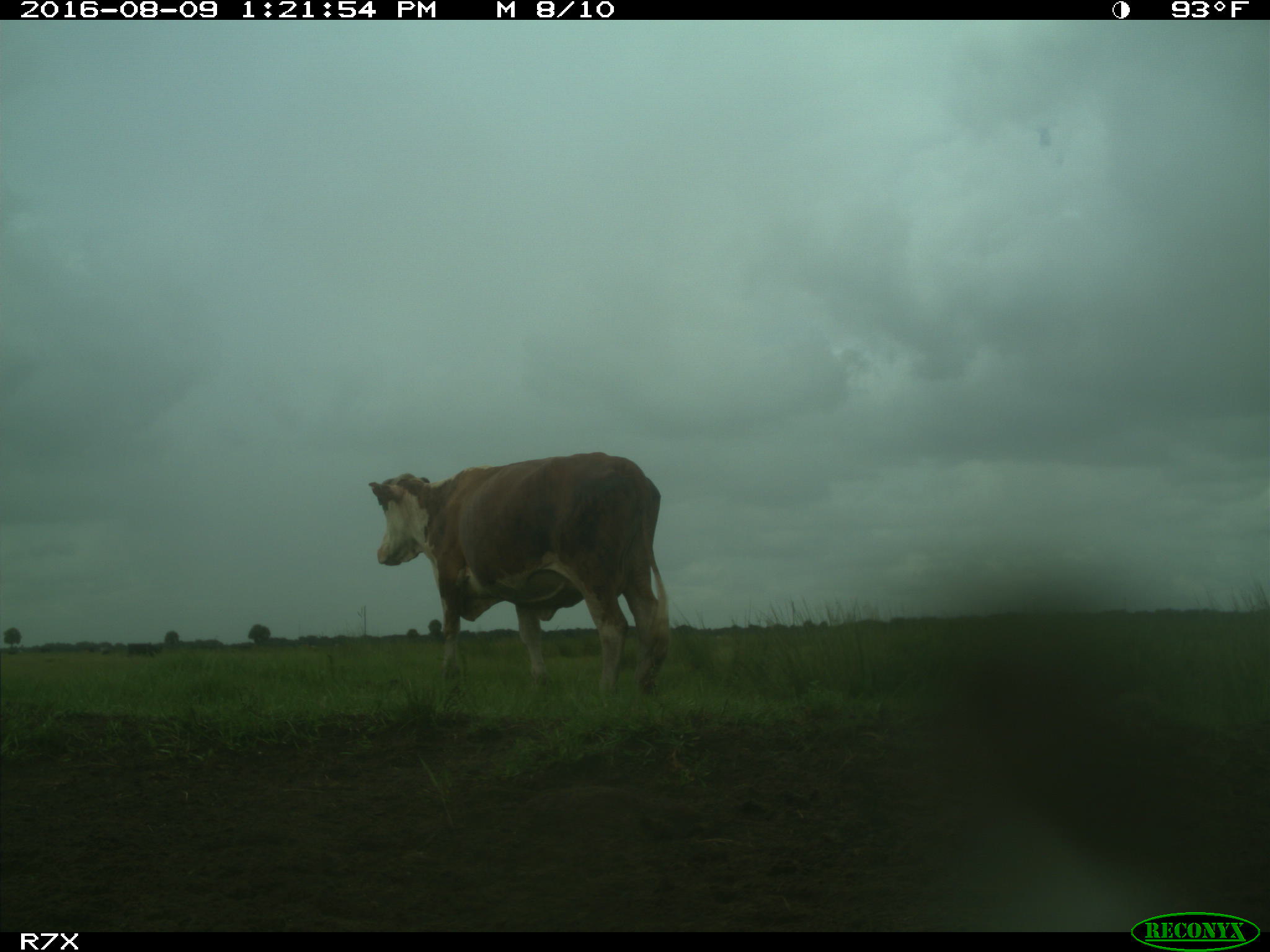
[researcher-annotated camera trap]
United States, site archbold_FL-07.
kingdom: Animalia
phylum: Chordata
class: Mammalia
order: Artiodactyla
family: Bovidae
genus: Bos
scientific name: Bos taurus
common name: domestic cow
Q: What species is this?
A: Bos taurus (domestic cow).